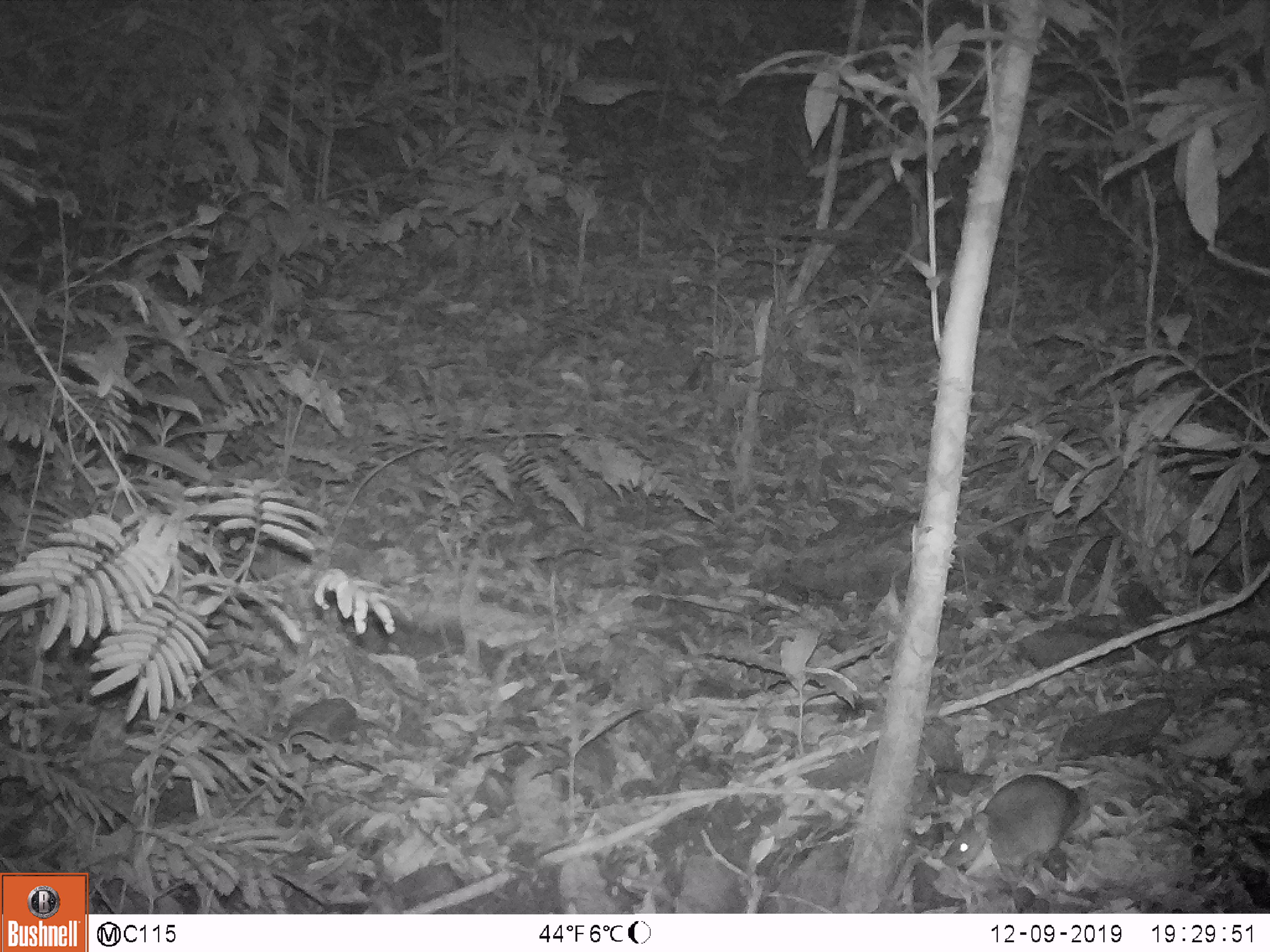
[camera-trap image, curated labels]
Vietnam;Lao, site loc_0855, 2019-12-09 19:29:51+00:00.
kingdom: Animalia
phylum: Chordata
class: Mammalia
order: Rodentia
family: Muridae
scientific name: Muridae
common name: old-world mice and rats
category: unidentified murid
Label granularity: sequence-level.